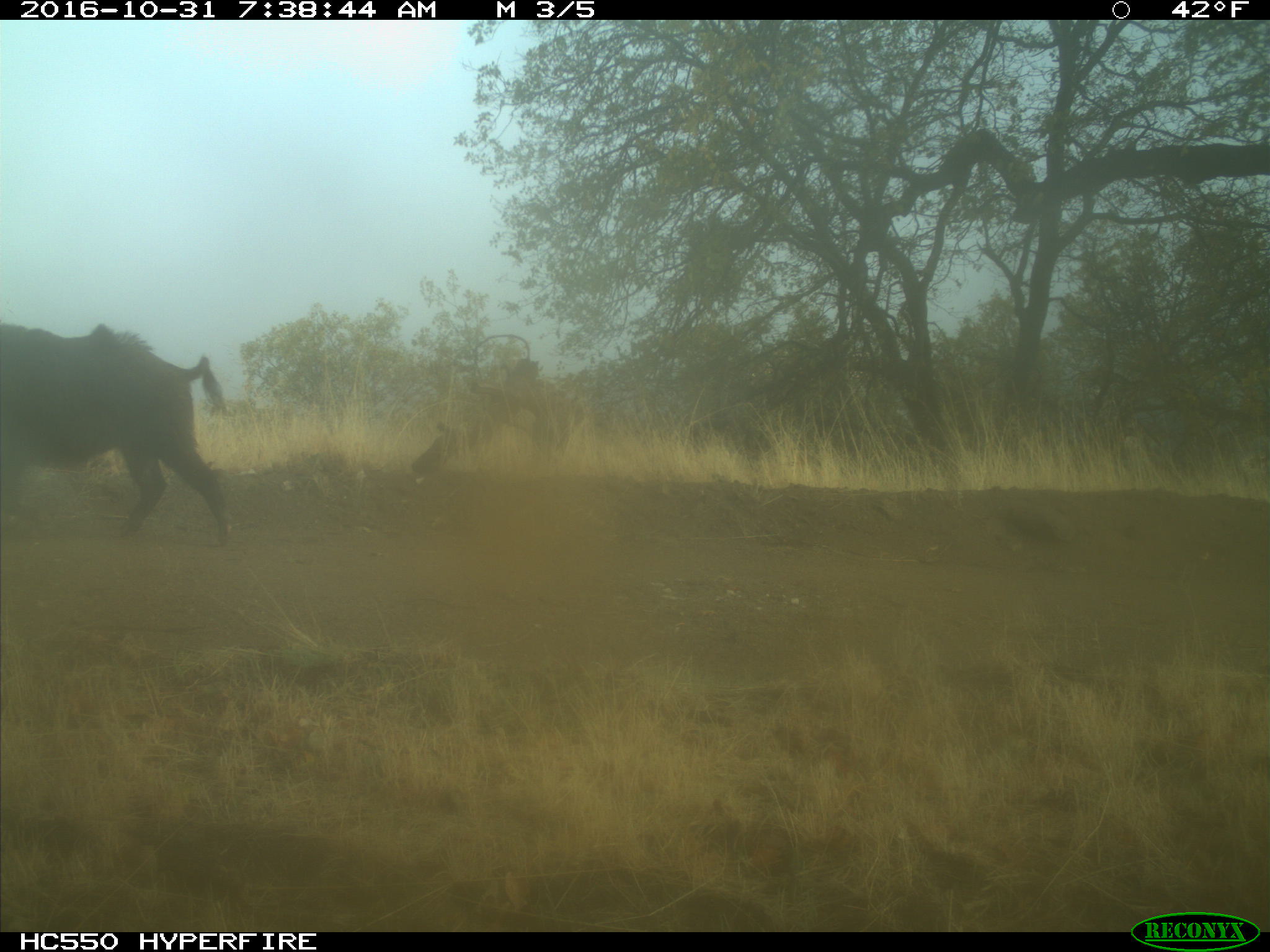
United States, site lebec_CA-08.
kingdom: Animalia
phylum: Chordata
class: Mammalia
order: Artiodactyla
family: Suidae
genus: Sus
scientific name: Sus scrofa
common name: wild boar